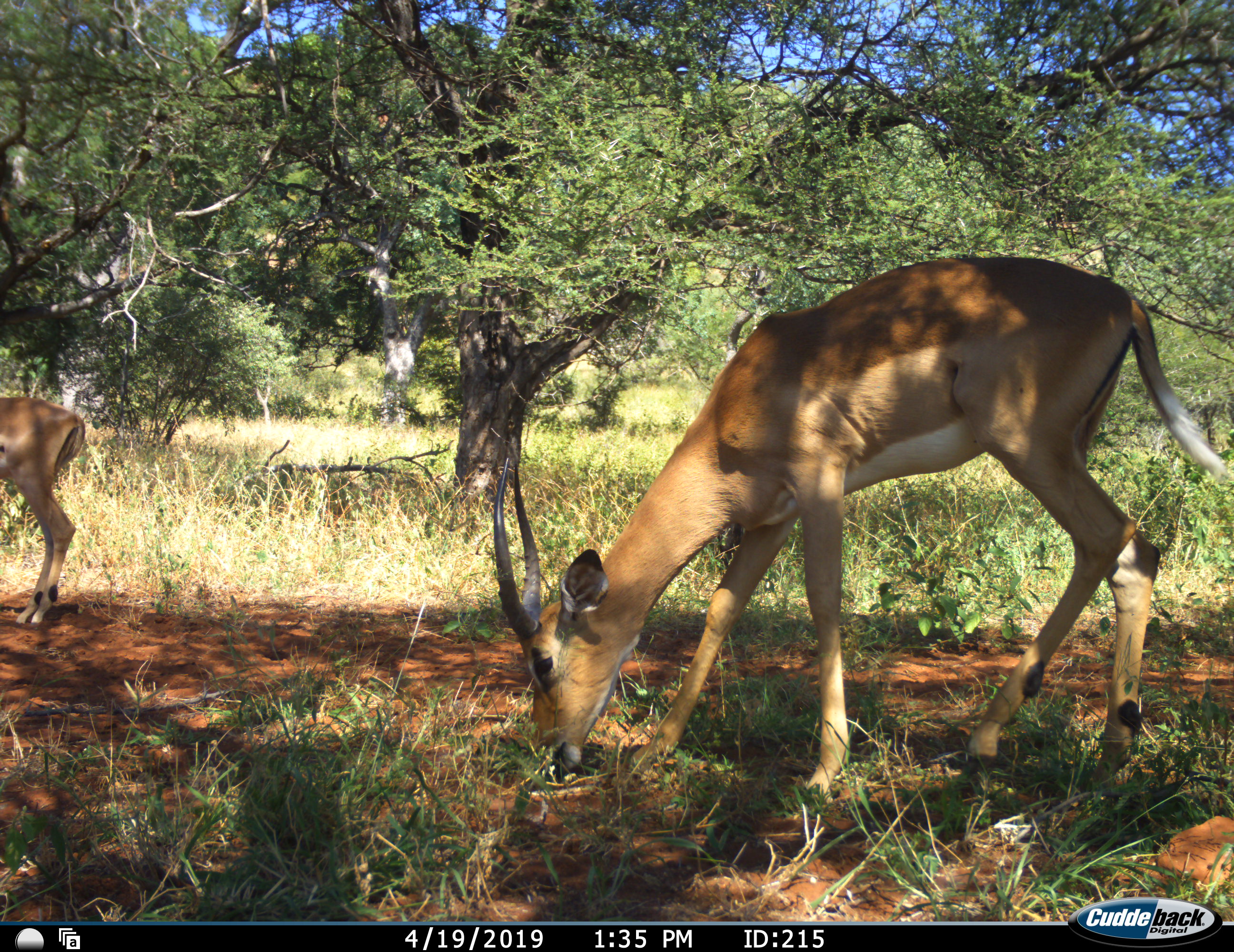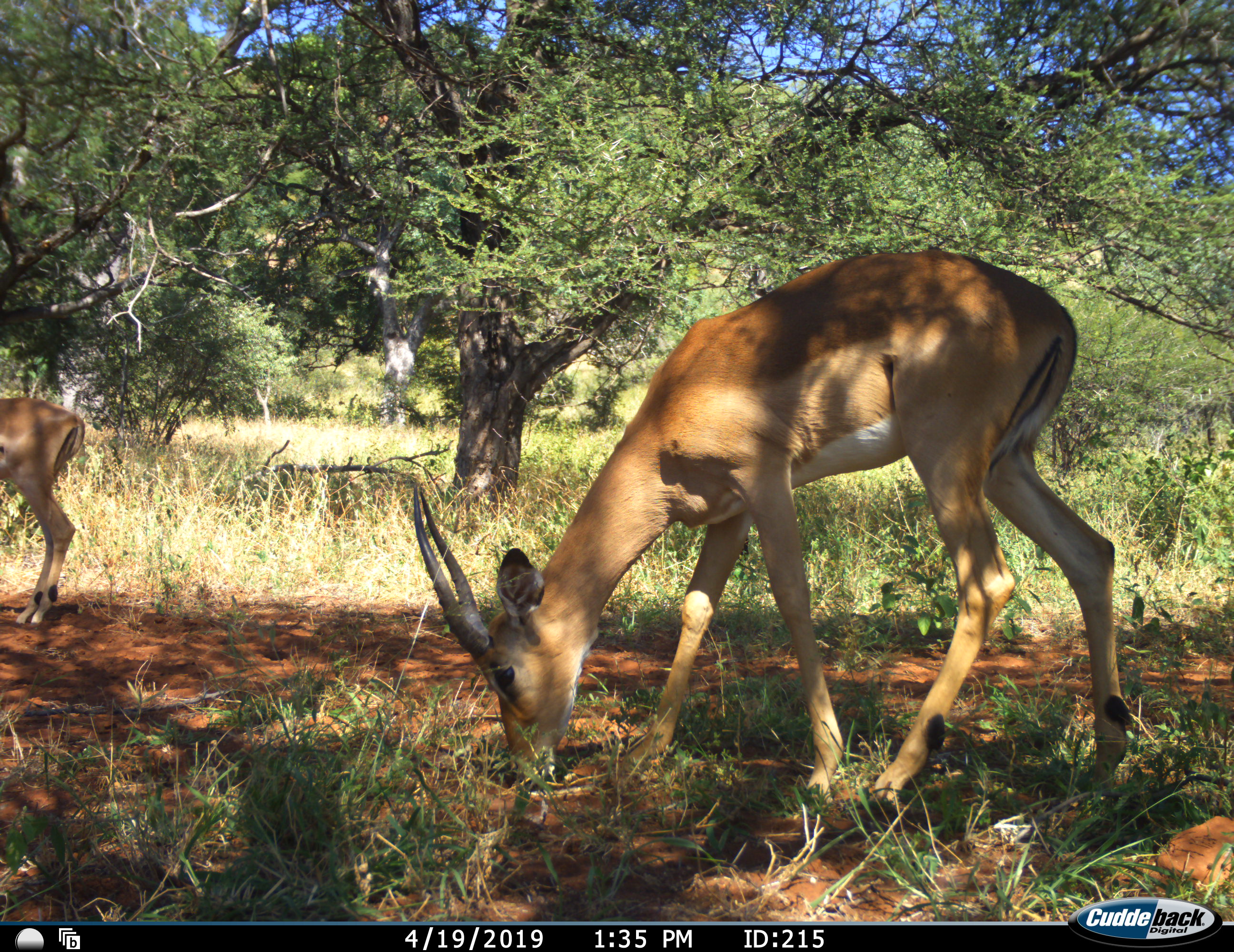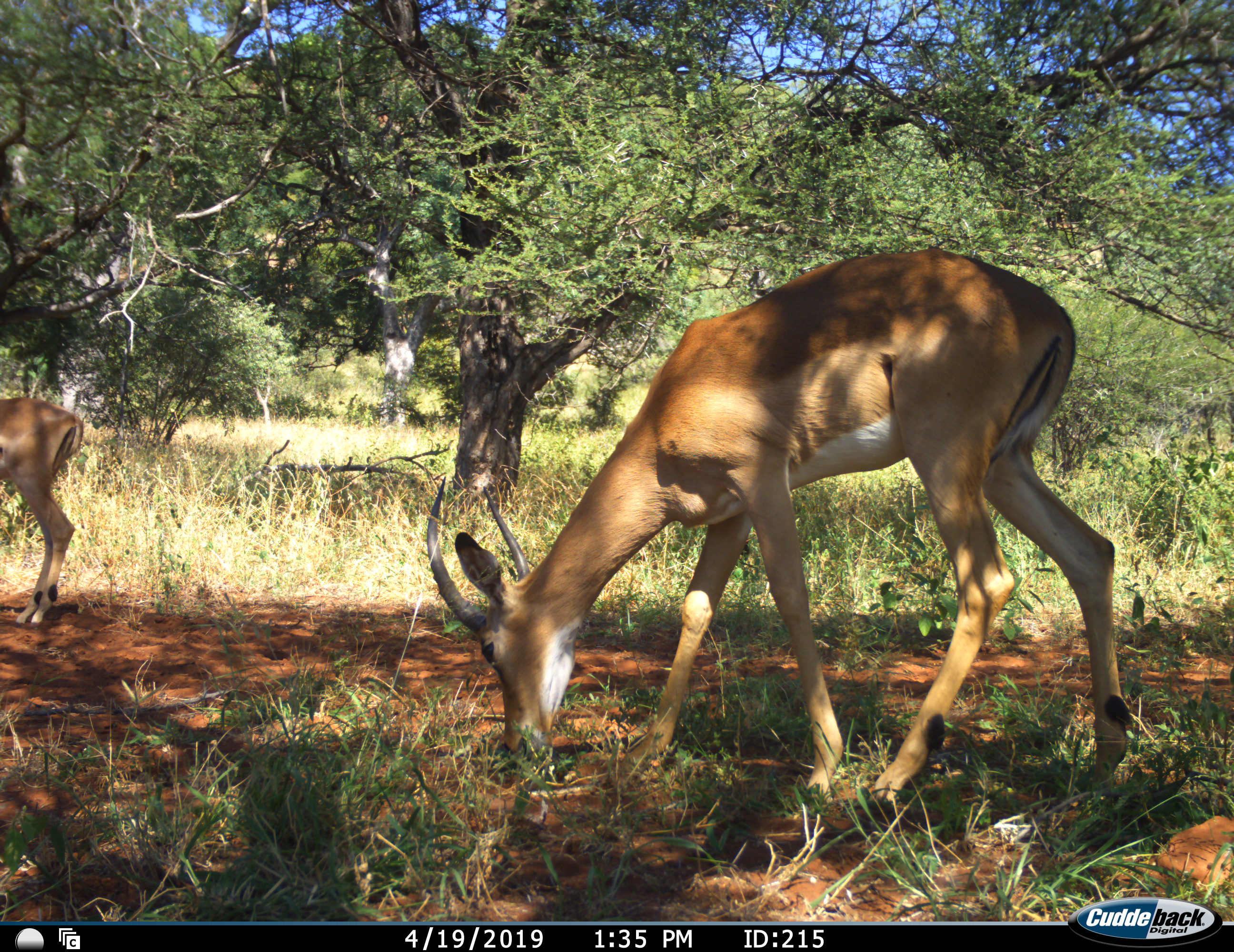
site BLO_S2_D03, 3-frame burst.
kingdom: Animalia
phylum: Chordata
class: Mammalia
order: Artiodactyla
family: Bovidae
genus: Aepyceros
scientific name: Aepyceros melampus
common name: impala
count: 2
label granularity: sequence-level